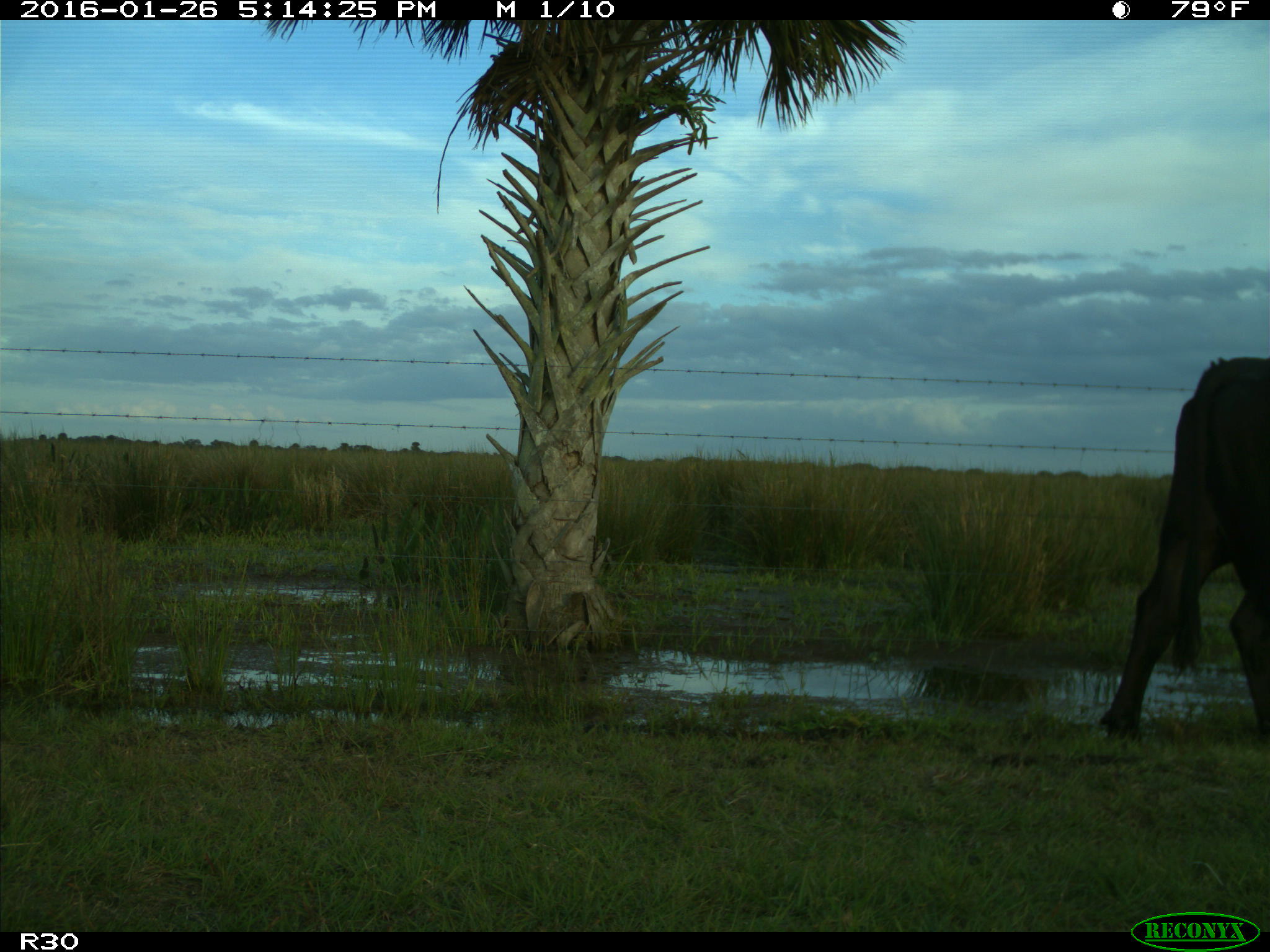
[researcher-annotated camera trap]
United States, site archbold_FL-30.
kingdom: Animalia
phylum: Chordata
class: Mammalia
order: Artiodactyla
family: Bovidae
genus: Bos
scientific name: Bos taurus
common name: domestic cow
Bos taurus (domestic cow).